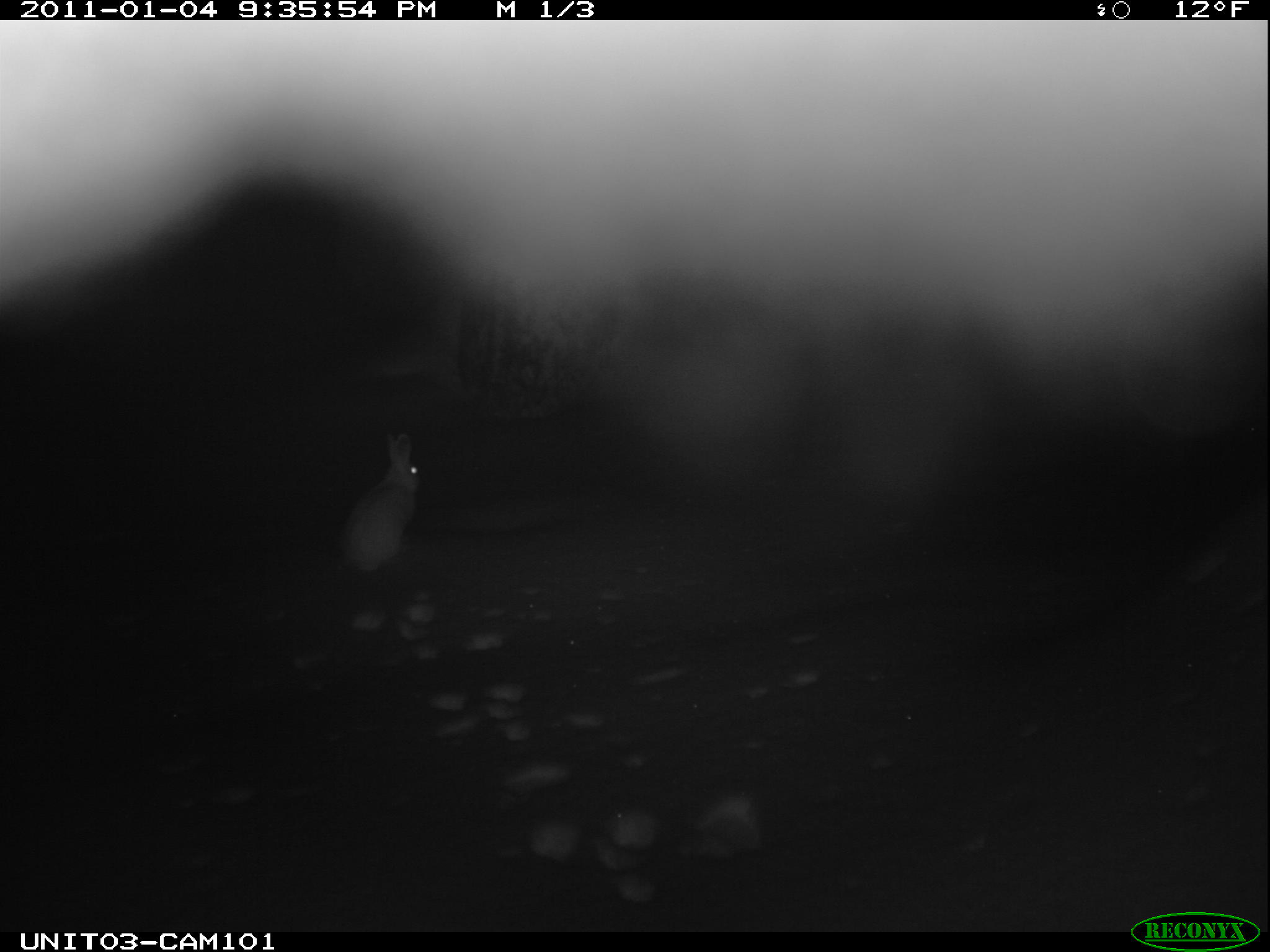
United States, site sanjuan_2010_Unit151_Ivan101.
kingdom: Animalia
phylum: Chordata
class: Mammalia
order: Lagomorpha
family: Leporidae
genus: Lepus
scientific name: Lepus americanus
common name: snowshoe hare